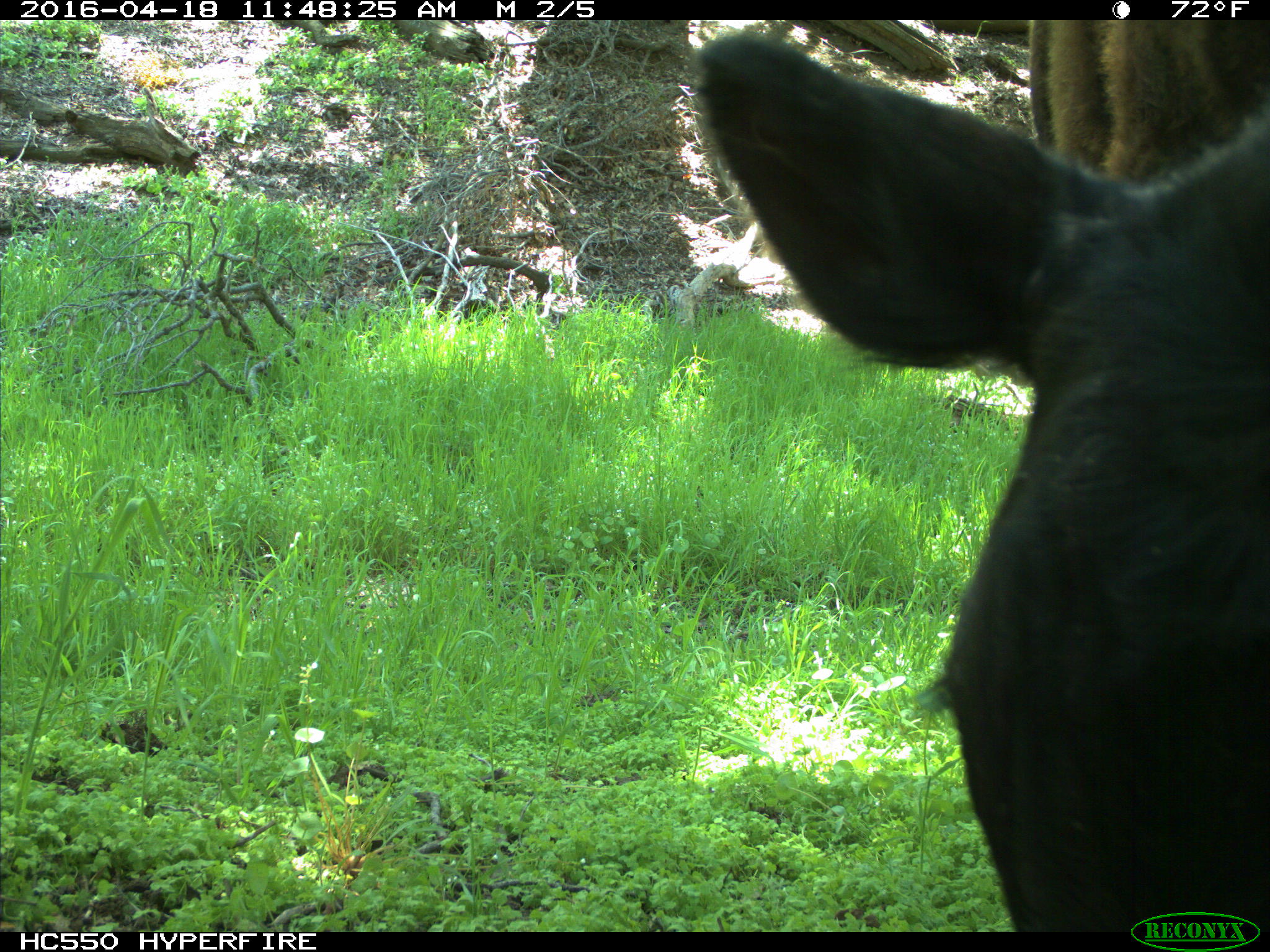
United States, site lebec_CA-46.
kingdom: Animalia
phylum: Chordata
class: Mammalia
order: Artiodactyla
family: Bovidae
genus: Bos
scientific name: Bos taurus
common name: domestic cow